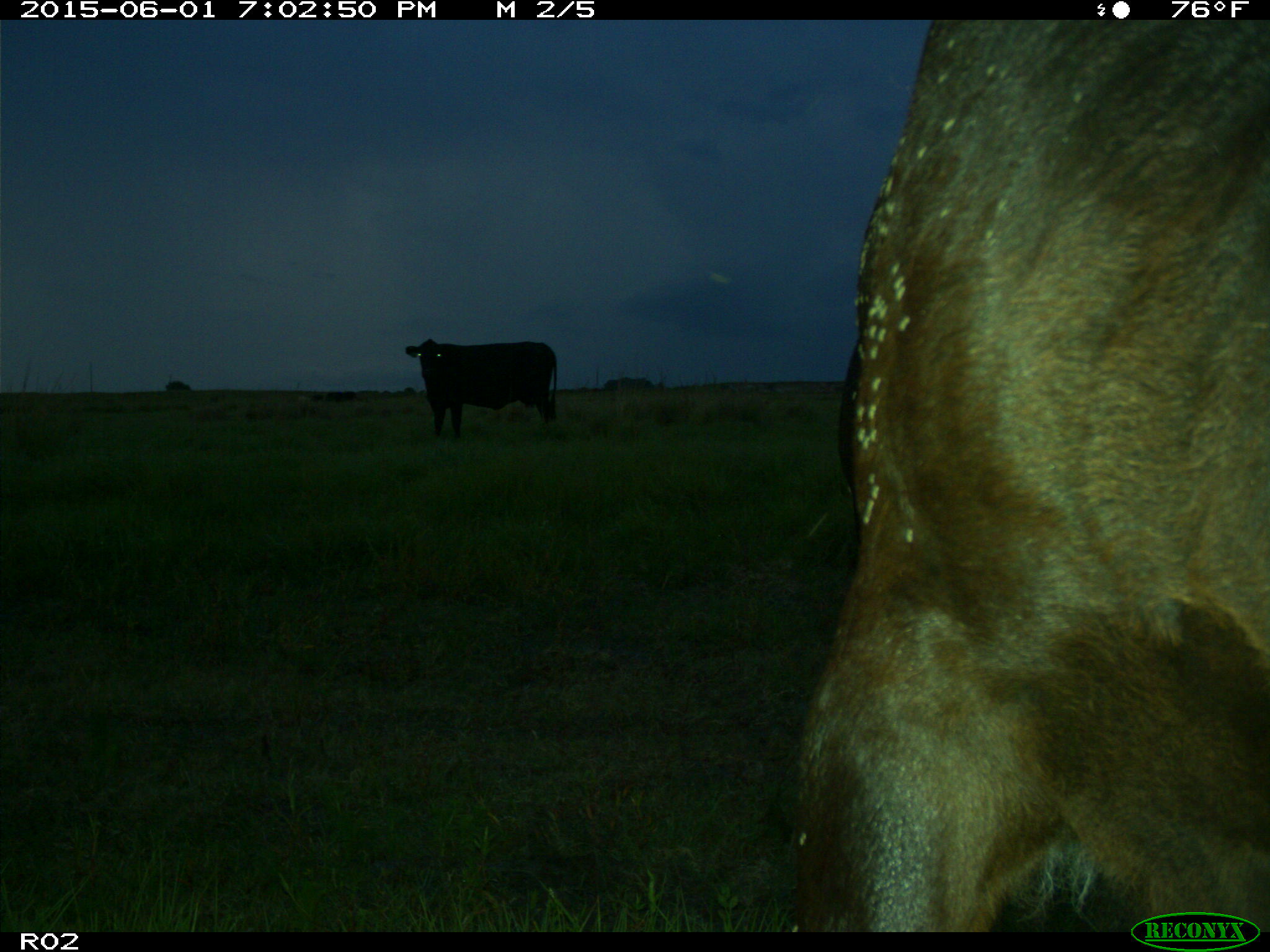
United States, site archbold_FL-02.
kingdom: Animalia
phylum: Chordata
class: Mammalia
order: Artiodactyla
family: Bovidae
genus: Bos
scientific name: Bos taurus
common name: domestic cow